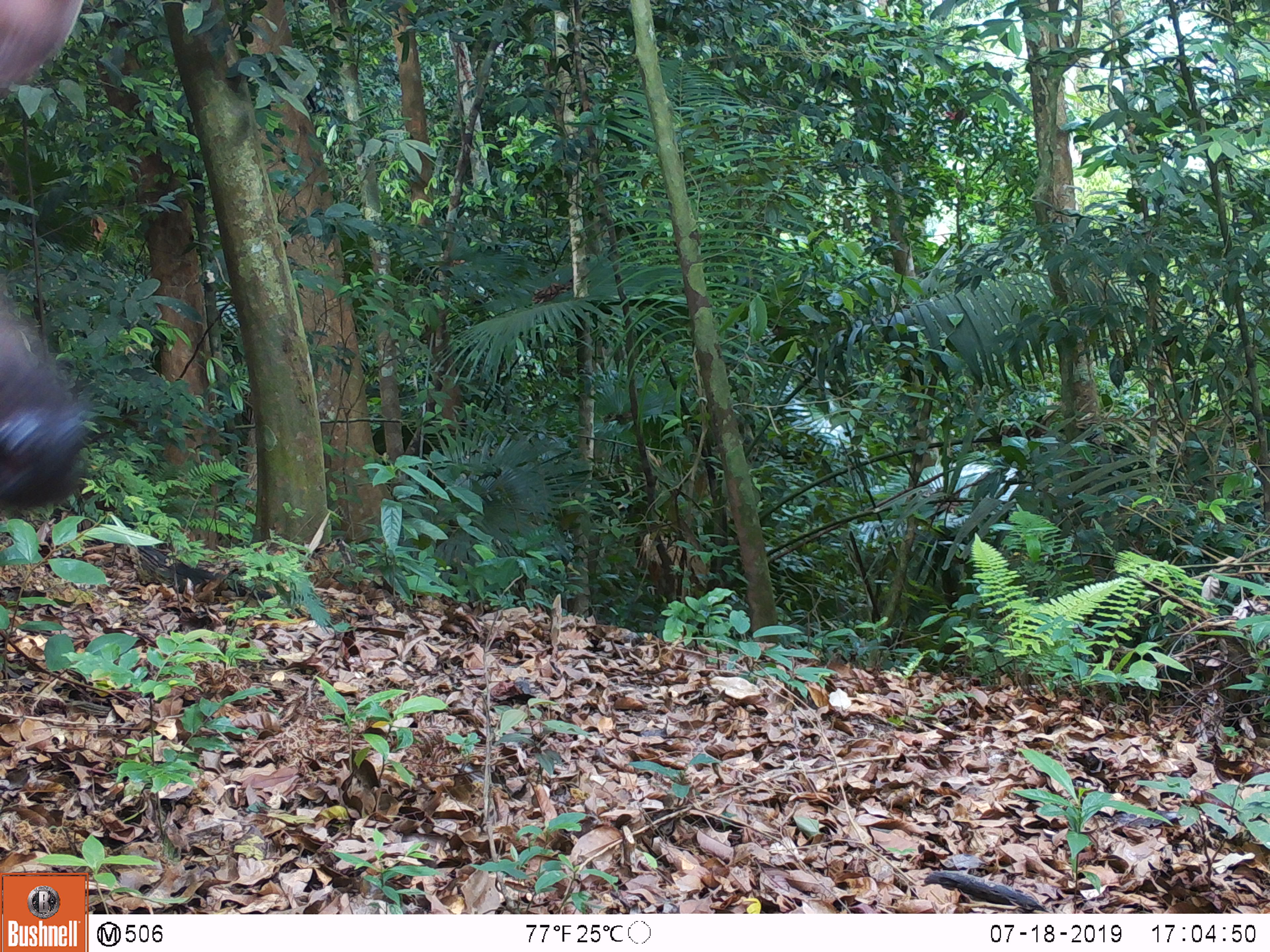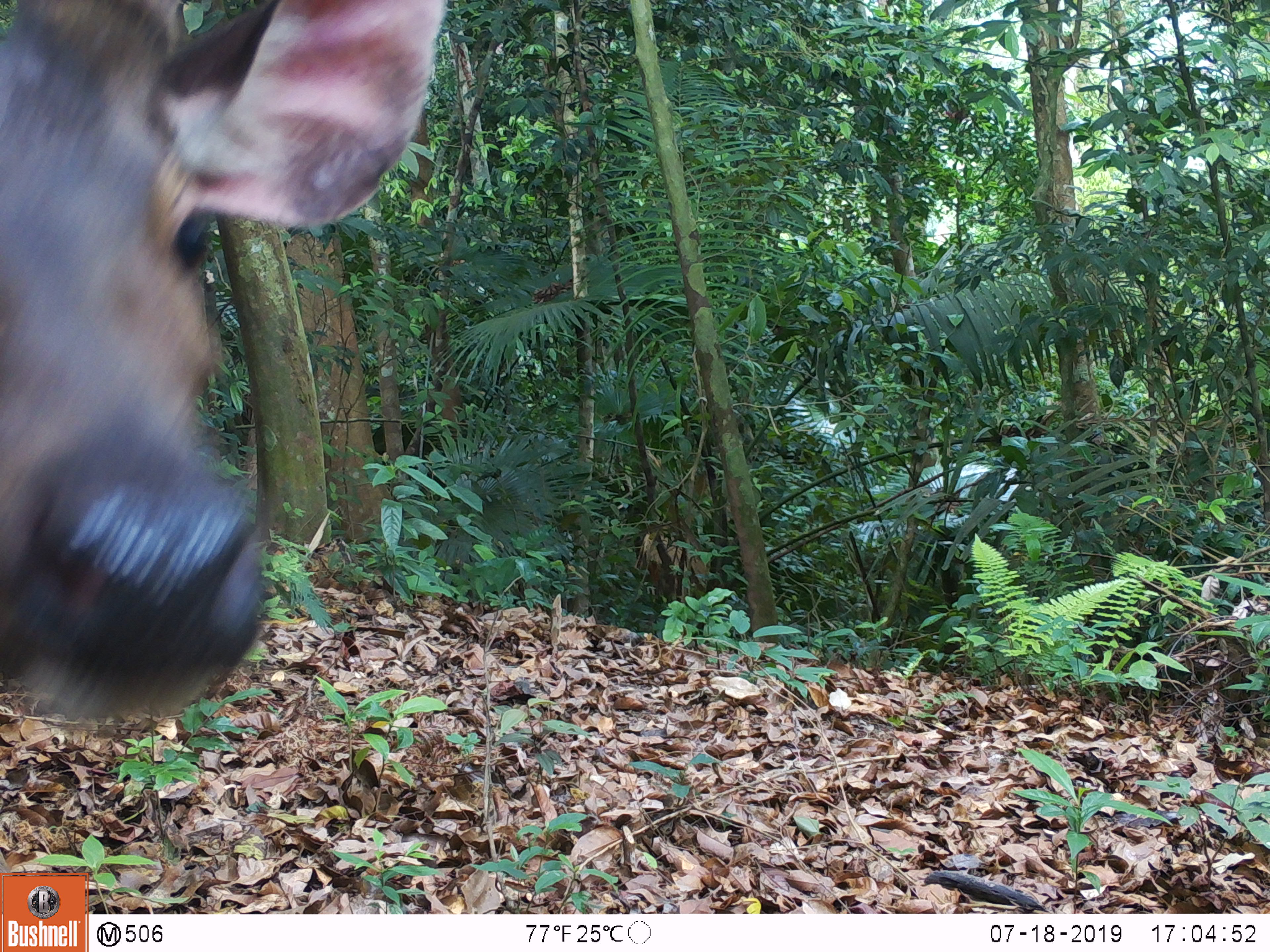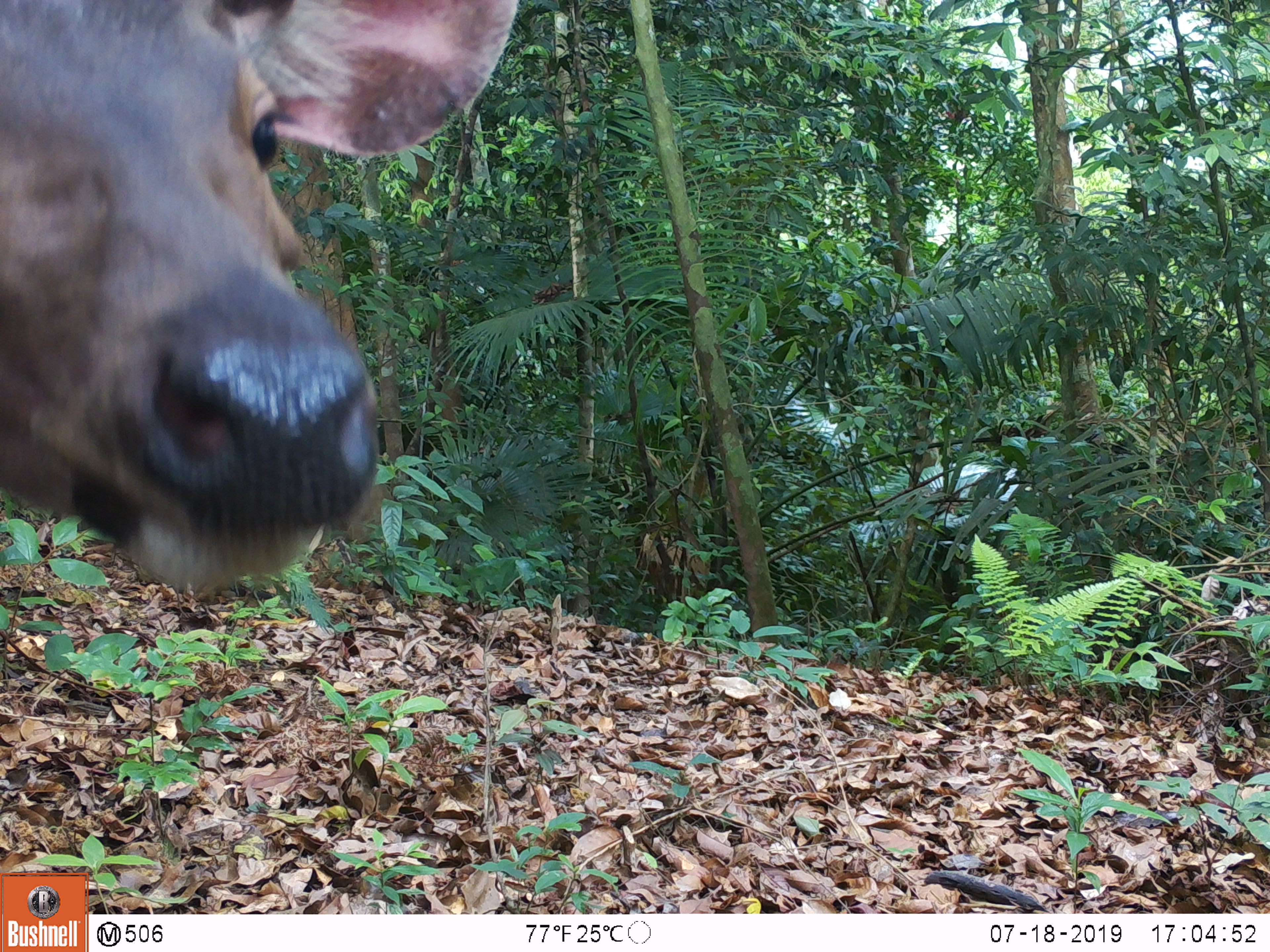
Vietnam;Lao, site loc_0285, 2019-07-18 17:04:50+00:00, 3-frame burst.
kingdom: Animalia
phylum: Chordata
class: Mammalia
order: Artiodactyla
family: Cervidae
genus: Rusa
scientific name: Rusa unicolor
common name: sambar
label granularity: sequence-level